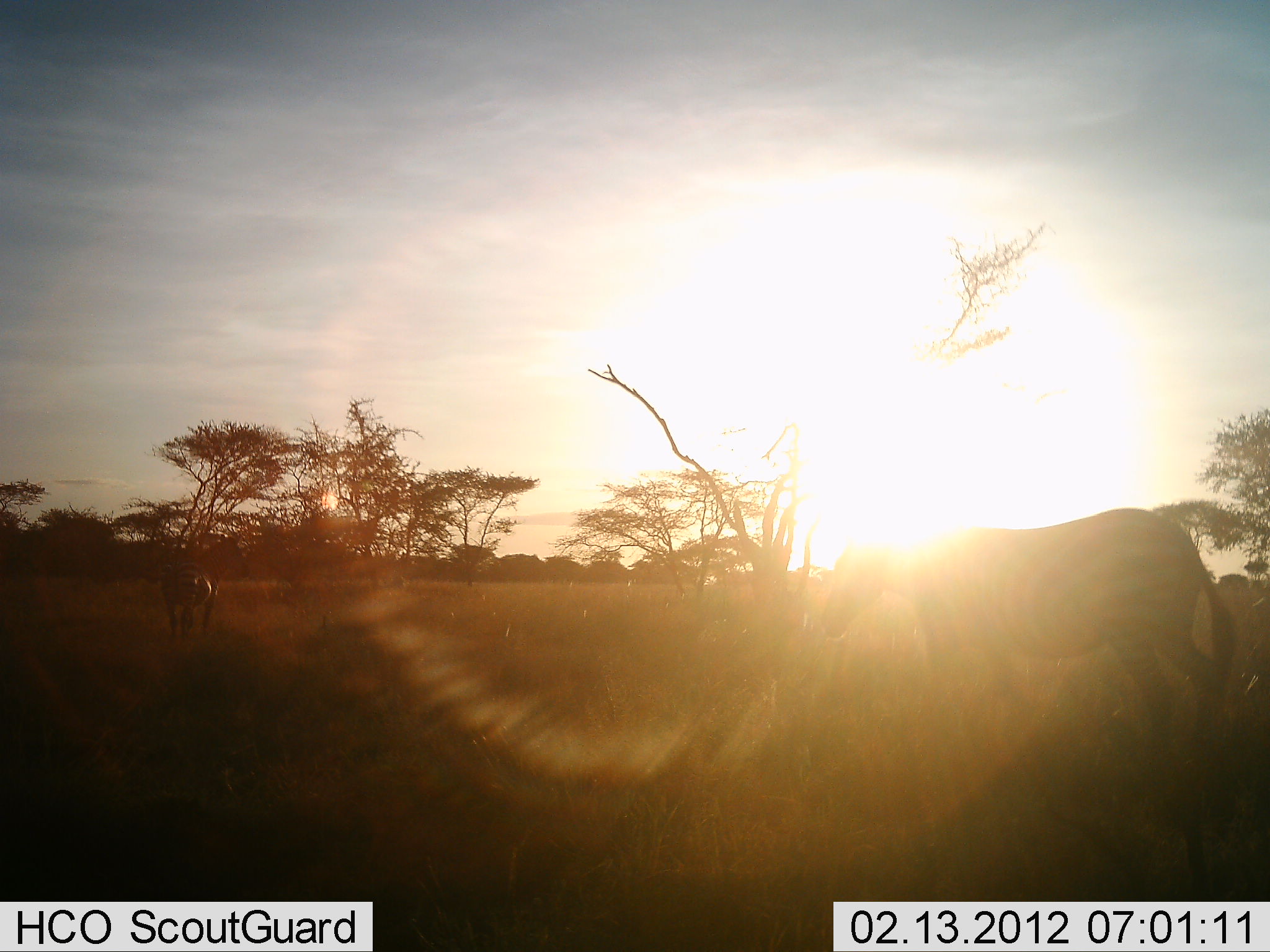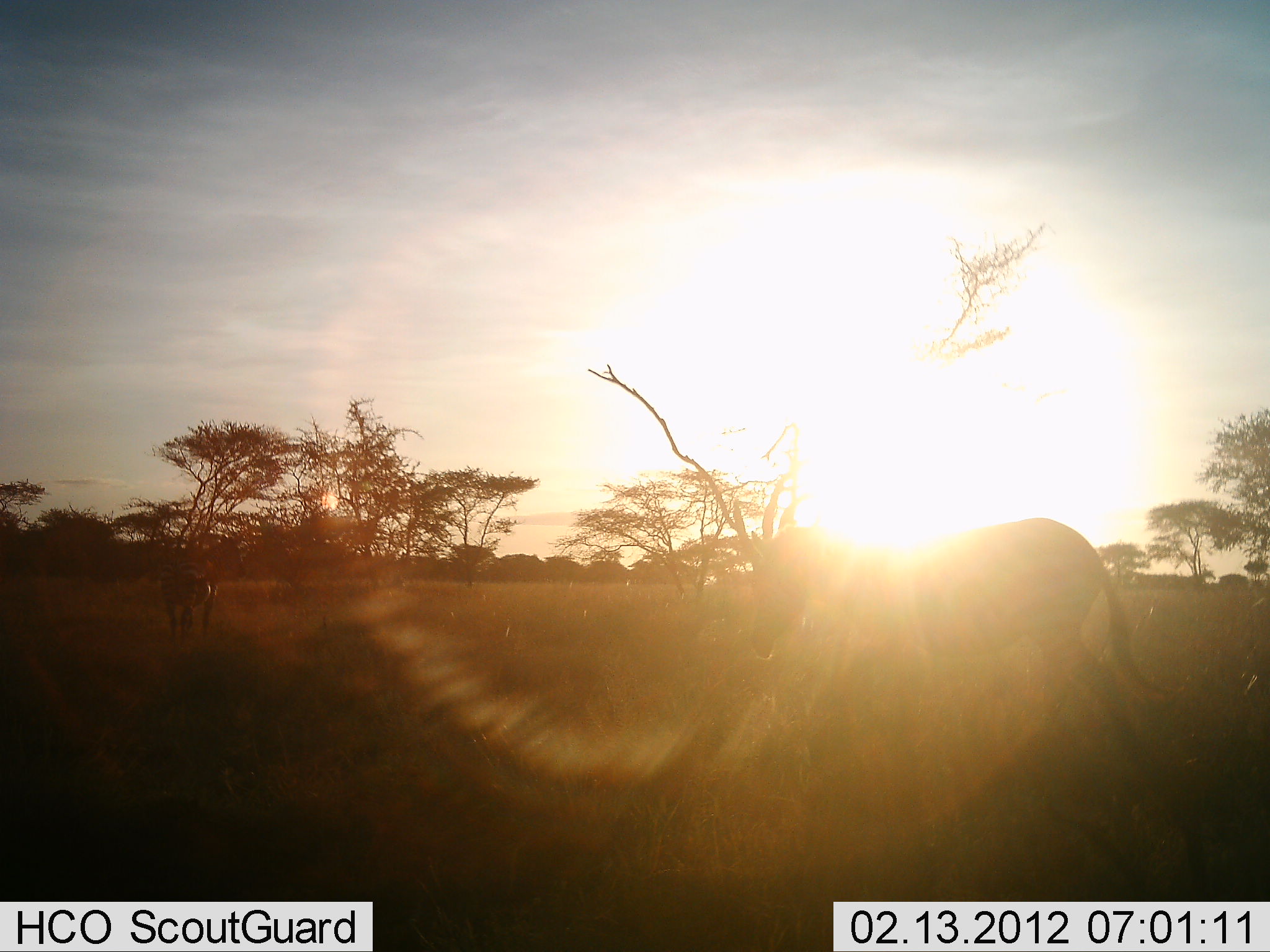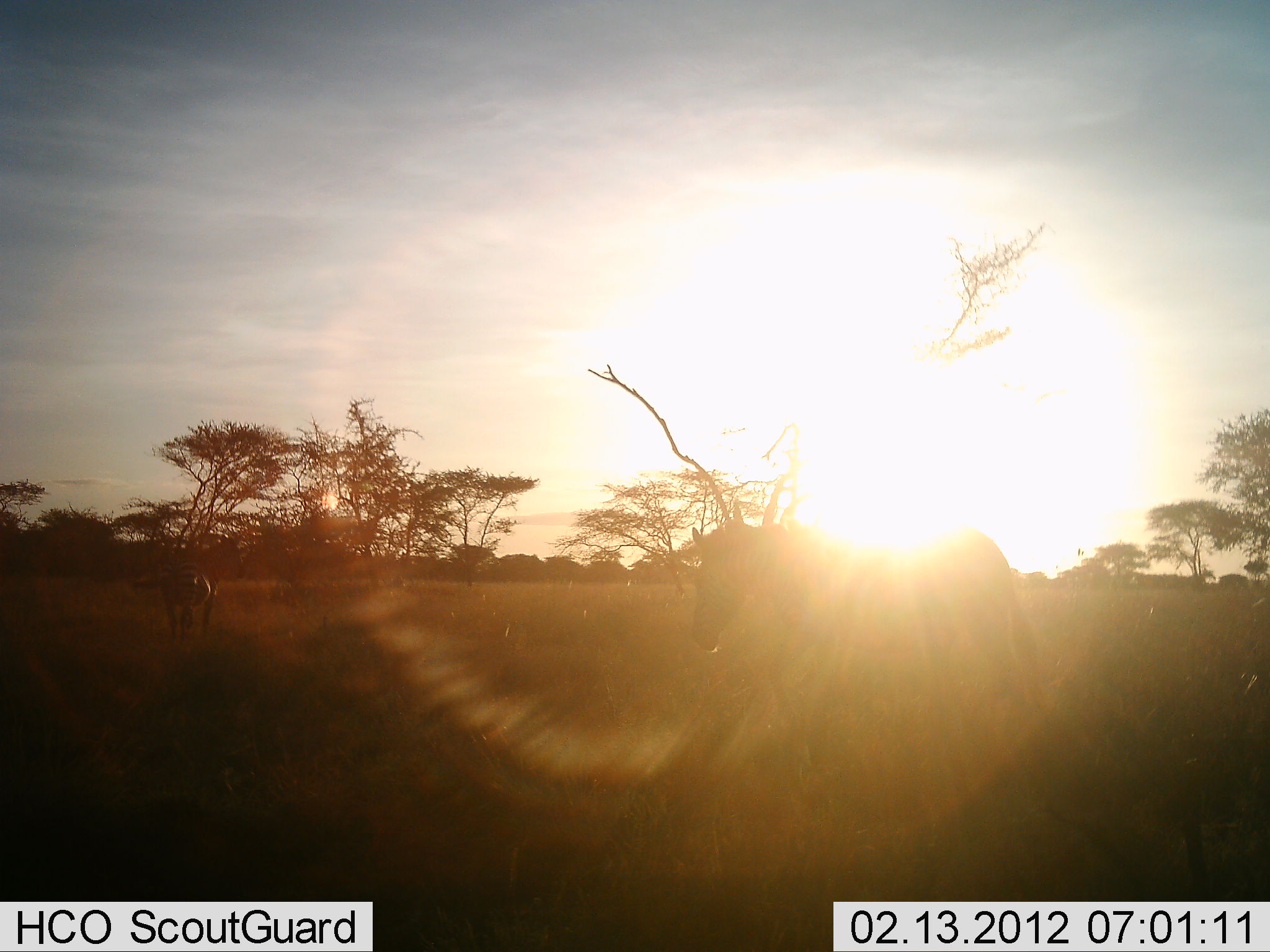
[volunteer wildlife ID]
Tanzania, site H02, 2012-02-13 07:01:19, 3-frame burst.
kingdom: Animalia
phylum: Chordata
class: Mammalia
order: Perissodactyla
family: Equidae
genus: Equus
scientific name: Equus quagga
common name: plains zebra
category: zebra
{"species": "zebra (plains zebra) (Equus quagga)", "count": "2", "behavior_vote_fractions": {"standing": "60%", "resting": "0%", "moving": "85%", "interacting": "0%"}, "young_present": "0%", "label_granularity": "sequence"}